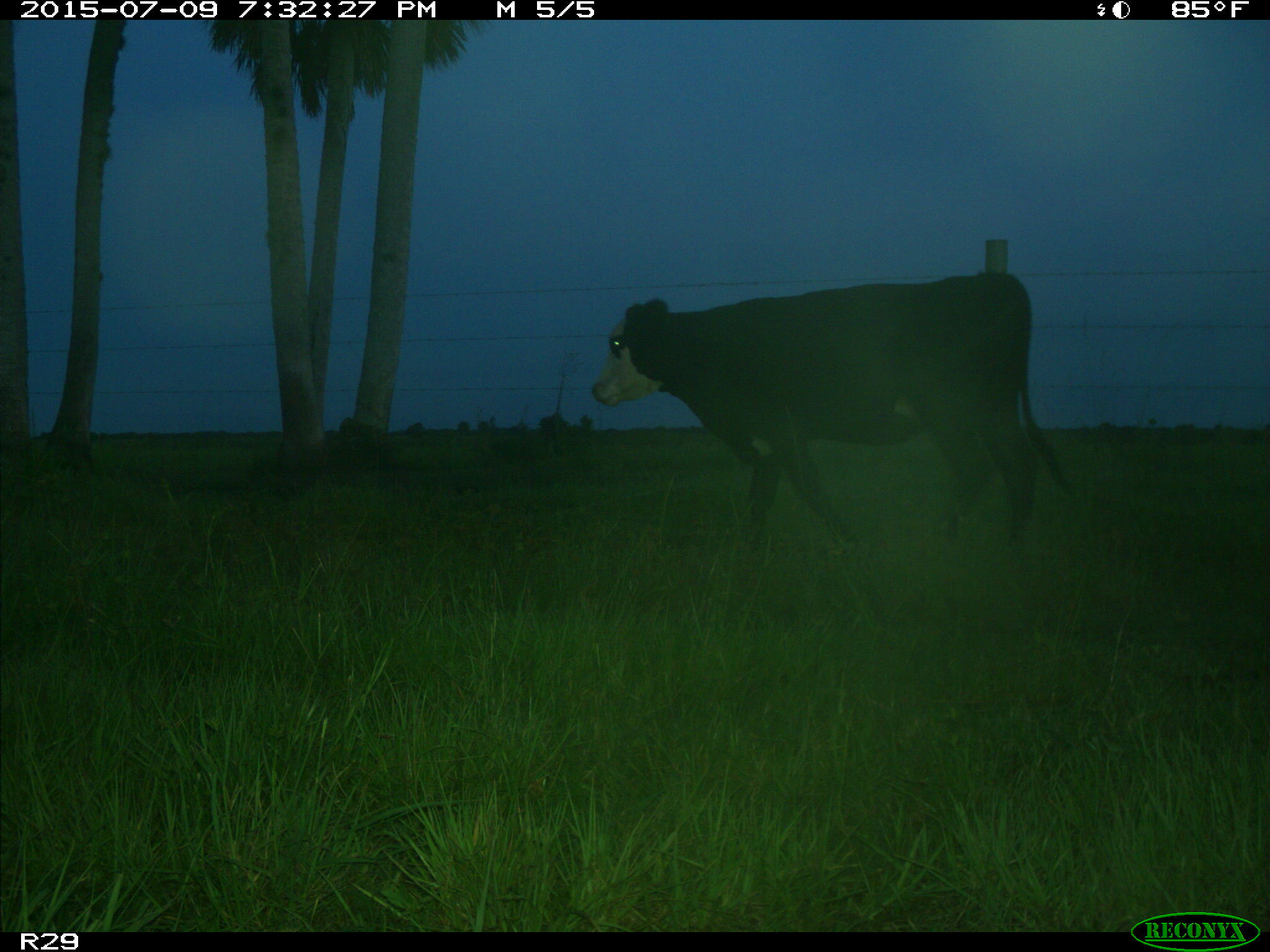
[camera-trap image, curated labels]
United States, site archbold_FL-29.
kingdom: Animalia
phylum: Chordata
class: Mammalia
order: Artiodactyla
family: Bovidae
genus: Bos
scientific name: Bos taurus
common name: domestic cow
Bos taurus (domestic cow).